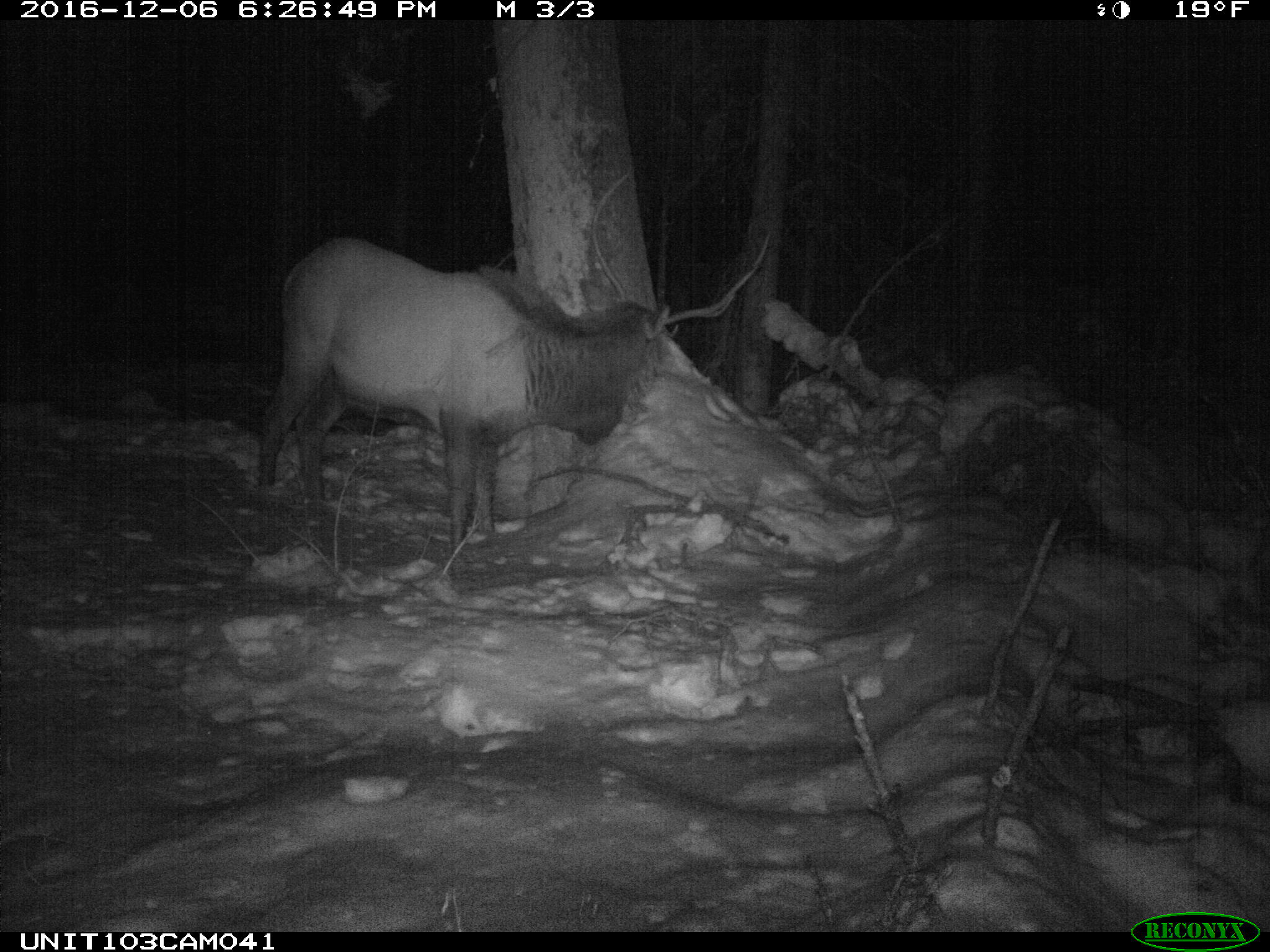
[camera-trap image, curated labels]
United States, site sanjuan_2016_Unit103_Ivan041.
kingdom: Animalia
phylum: Chordata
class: Mammalia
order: Artiodactyla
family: Cervidae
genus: Cervus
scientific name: Cervus elaphus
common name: red deer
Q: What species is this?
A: Cervus elaphus (red deer).